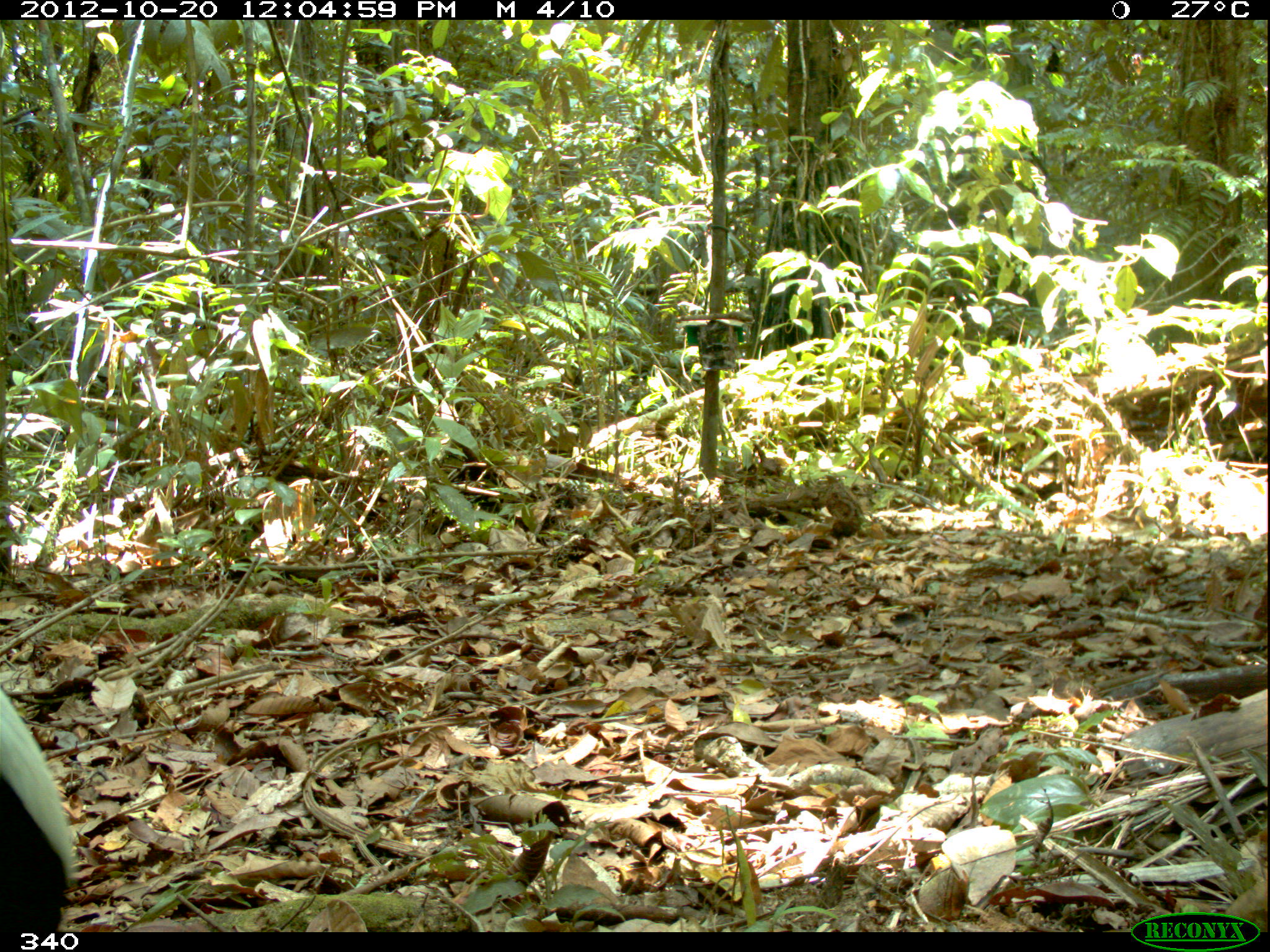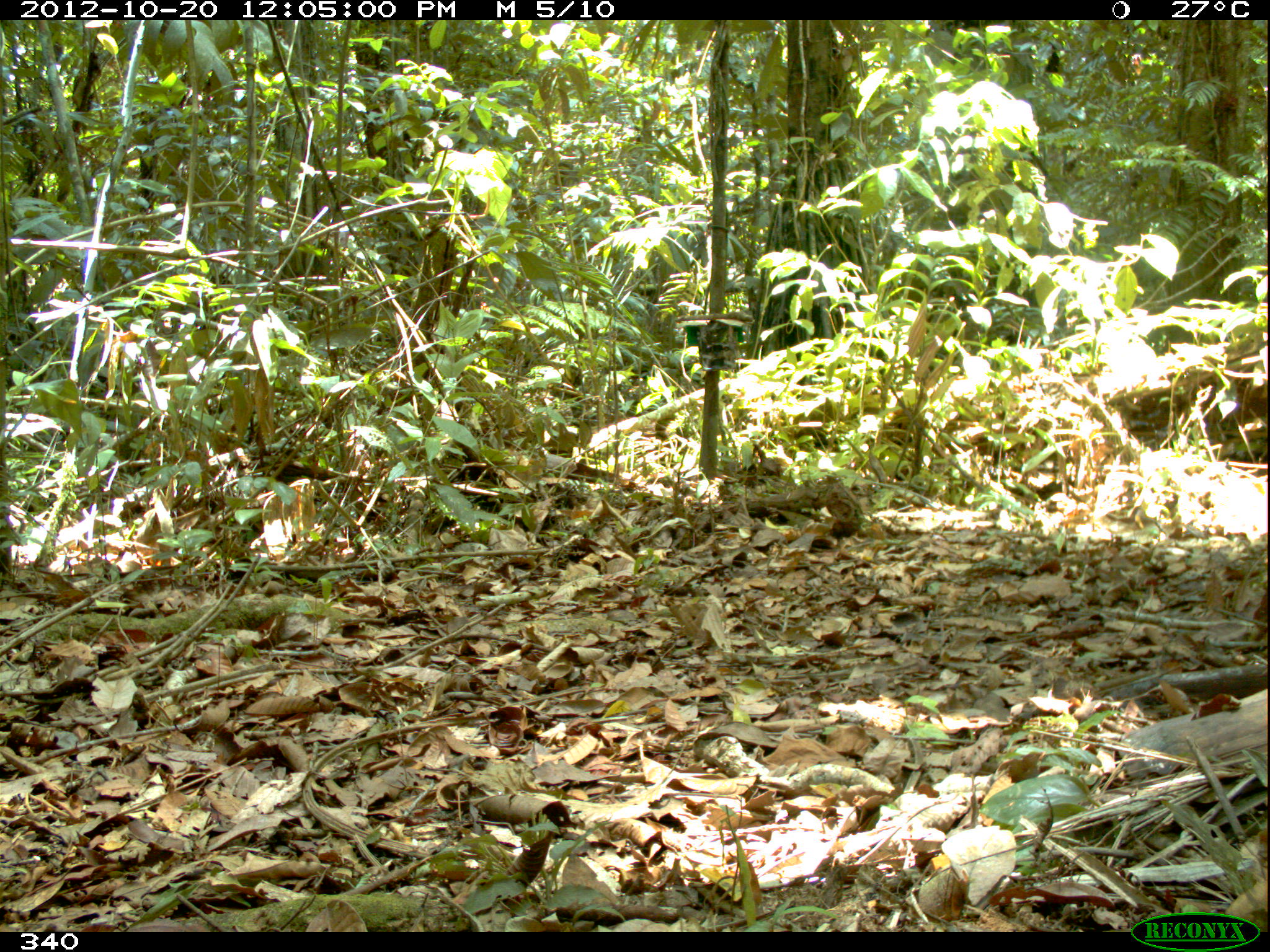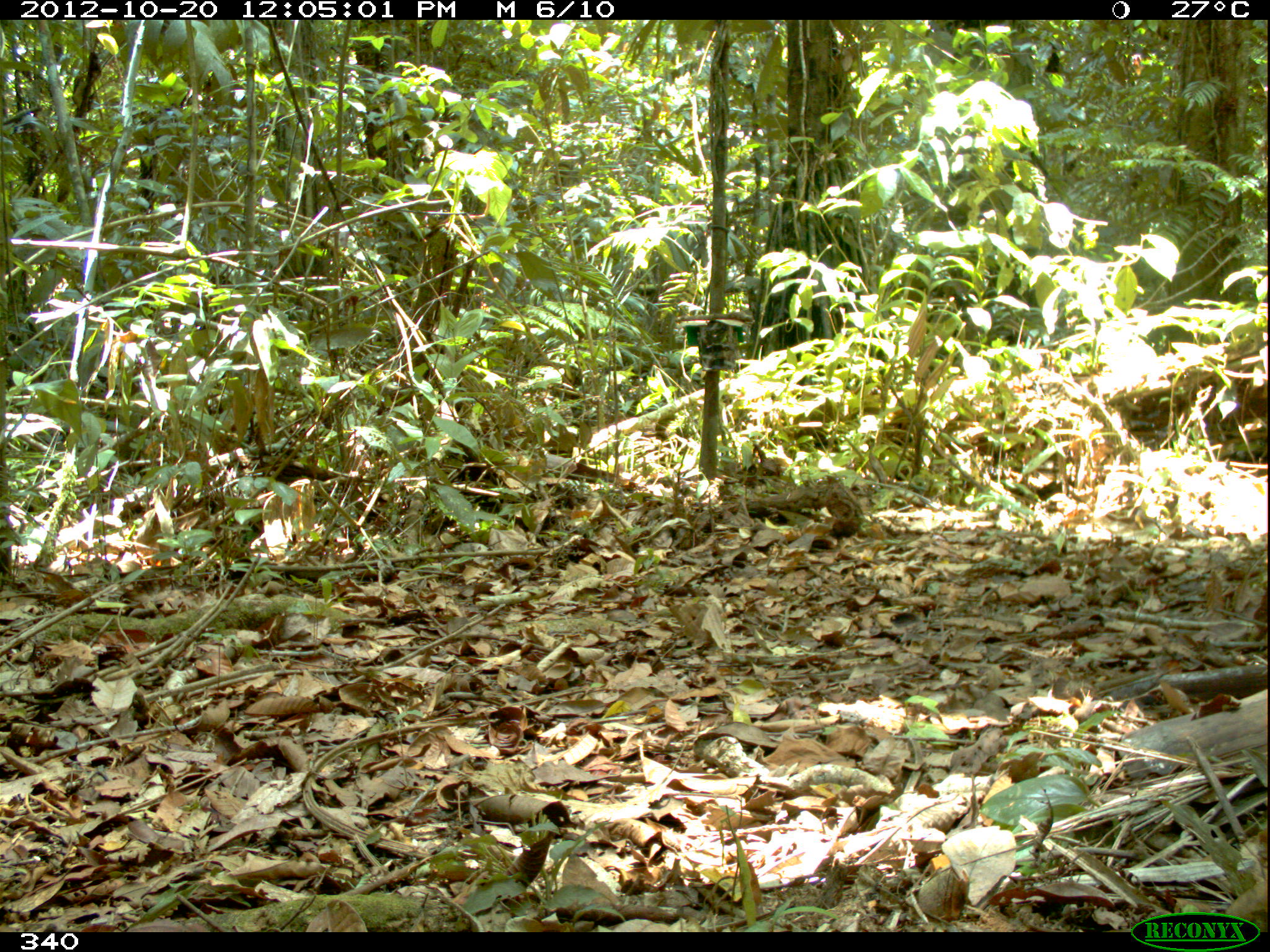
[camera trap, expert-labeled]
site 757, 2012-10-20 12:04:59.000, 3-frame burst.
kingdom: Animalia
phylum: Chordata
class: Aves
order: Gruiformes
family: Psophiidae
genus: Psophia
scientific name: Psophia leucoptera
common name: pale-winged trumpeter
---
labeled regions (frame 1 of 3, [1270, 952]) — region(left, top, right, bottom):
psophia leucoptera: region(1, 687, 71, 931)